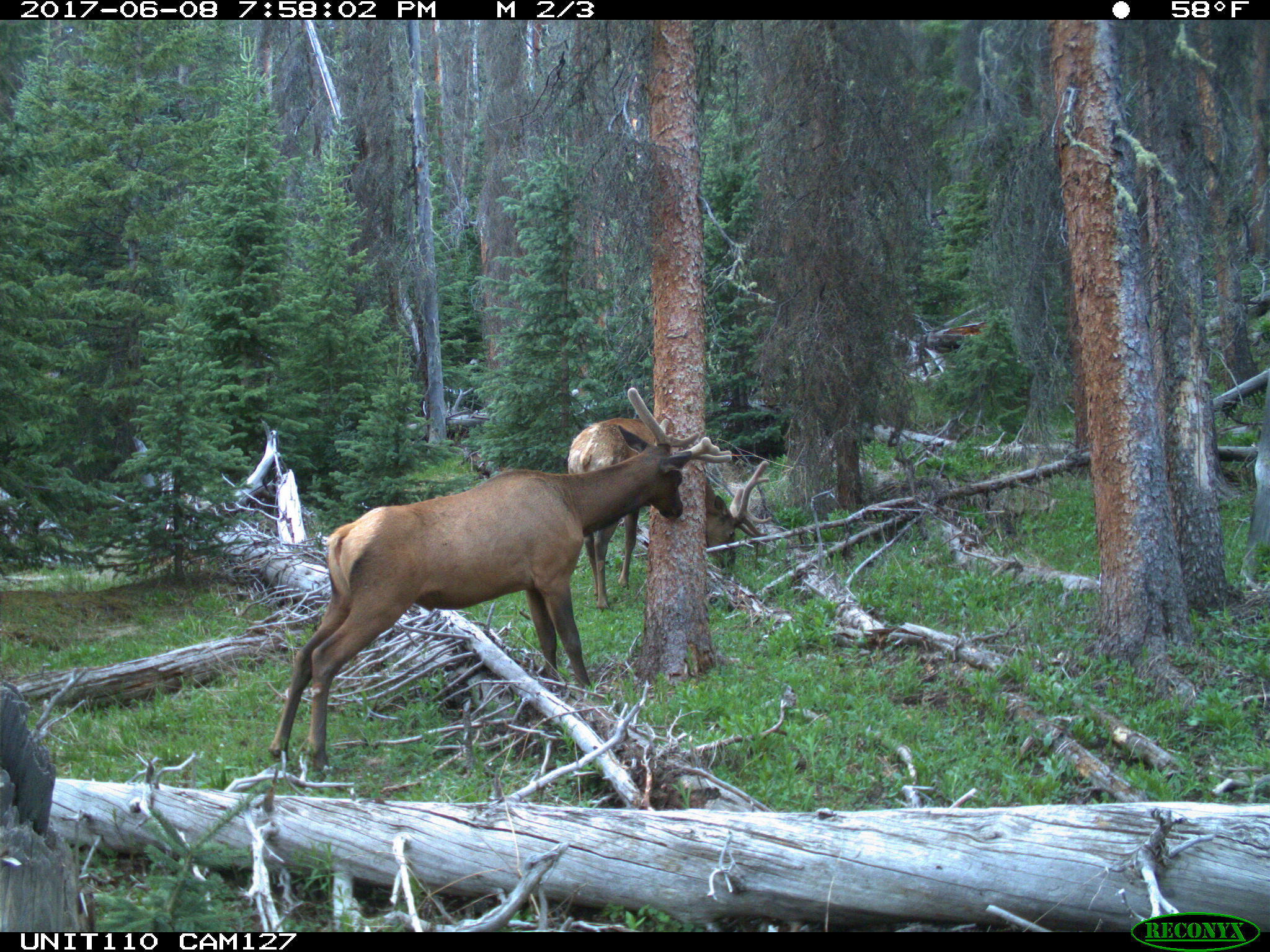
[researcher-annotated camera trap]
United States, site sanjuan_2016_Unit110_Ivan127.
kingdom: Animalia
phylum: Chordata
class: Mammalia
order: Artiodactyla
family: Cervidae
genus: Cervus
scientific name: Cervus elaphus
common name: red deer